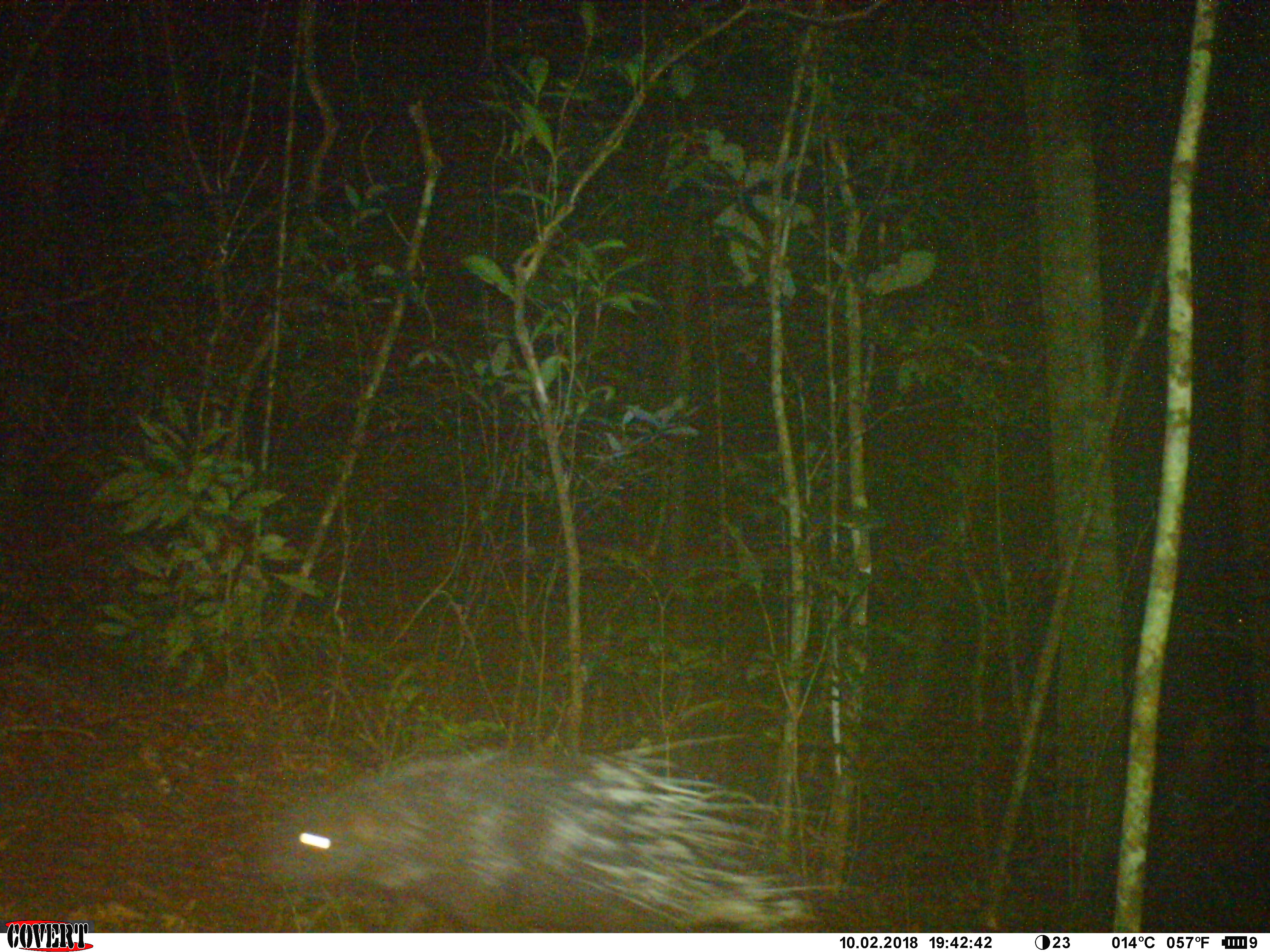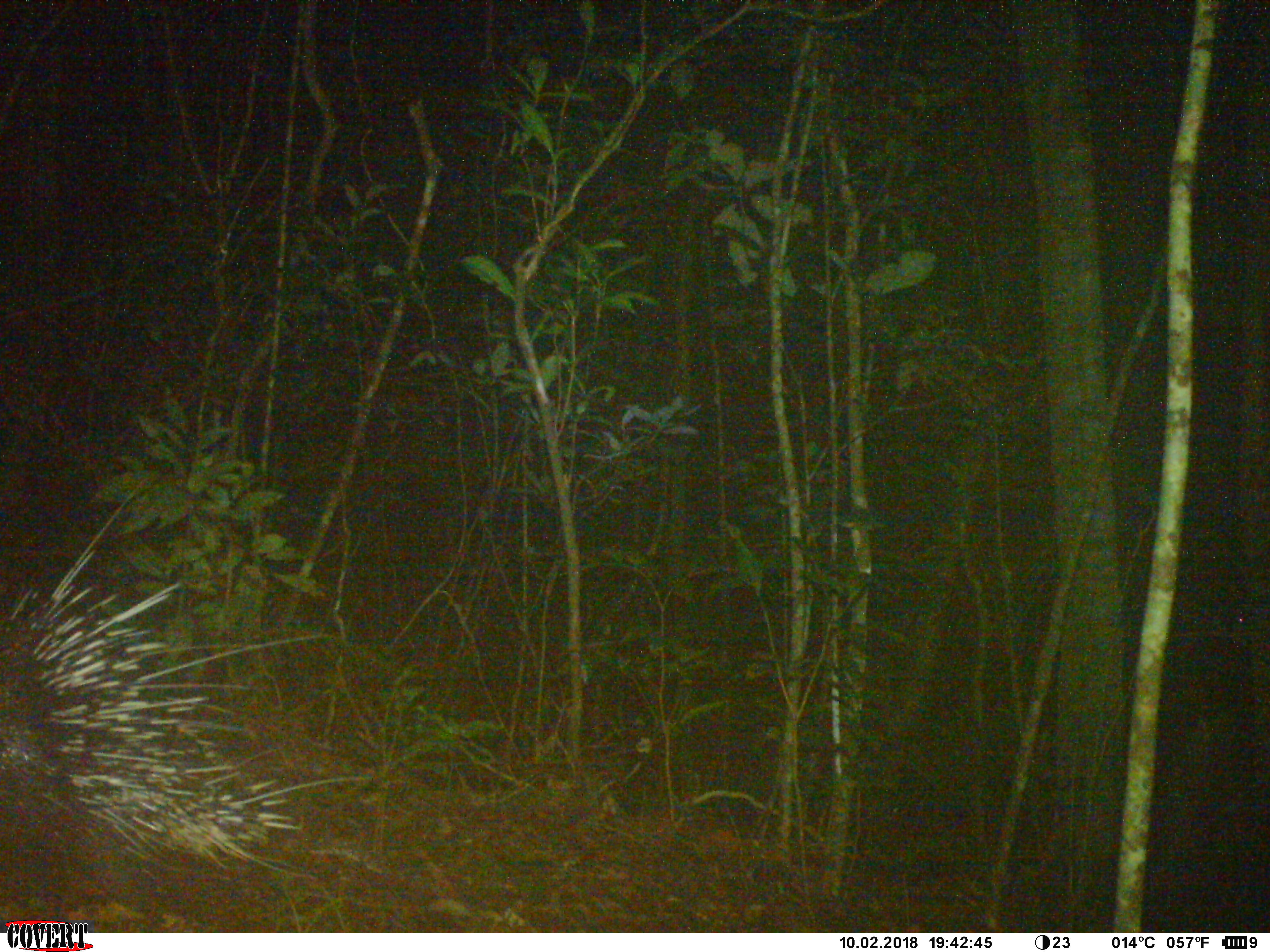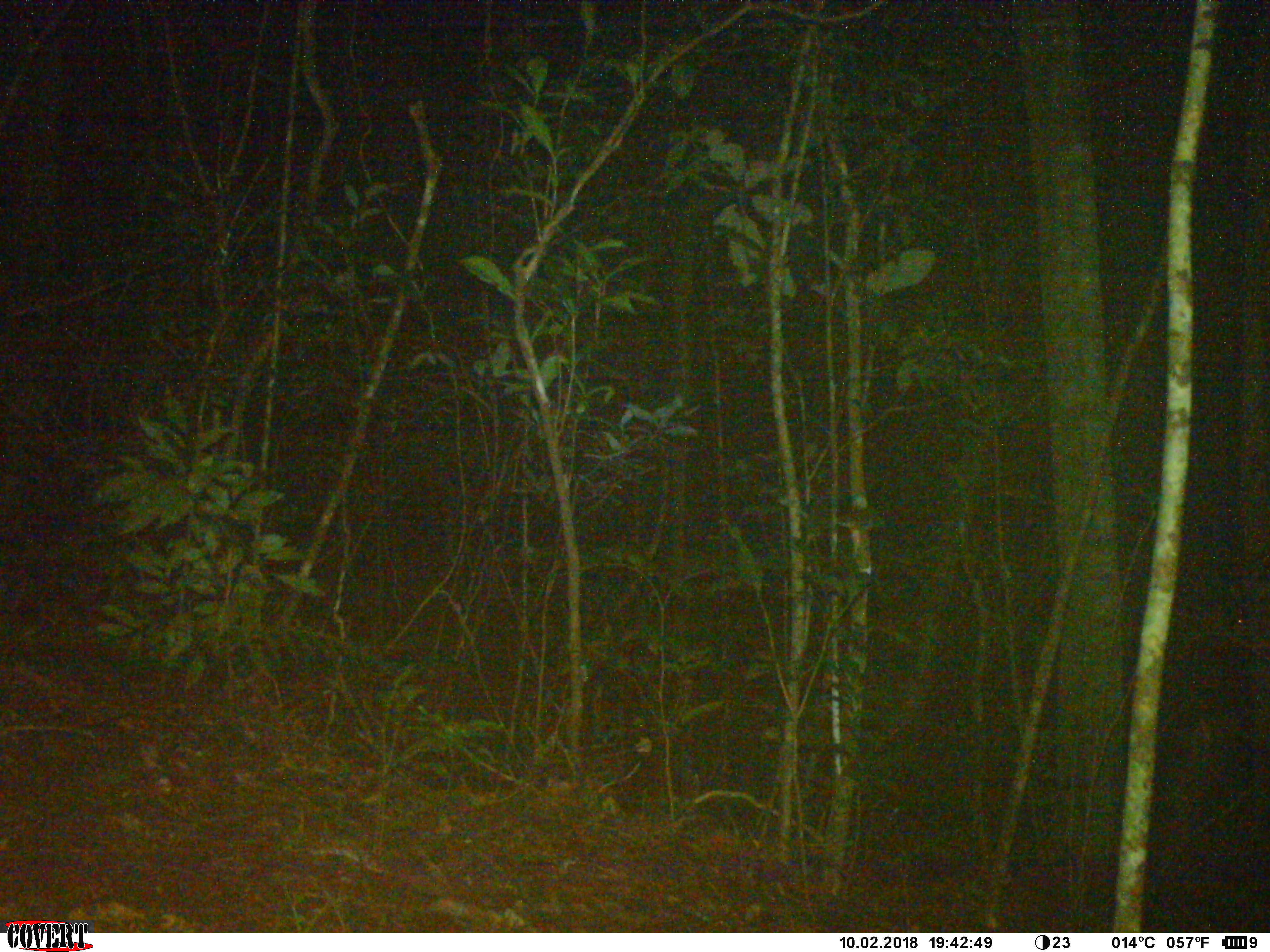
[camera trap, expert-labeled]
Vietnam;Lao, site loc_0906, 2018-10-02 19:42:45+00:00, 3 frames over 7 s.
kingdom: Animalia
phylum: Chordata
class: Mammalia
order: Rodentia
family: Hystricidae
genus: Hystrix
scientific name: Hystrix brachyura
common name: malayan porcupine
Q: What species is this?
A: Malayan porcupine (Hystrix brachyura).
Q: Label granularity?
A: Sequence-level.